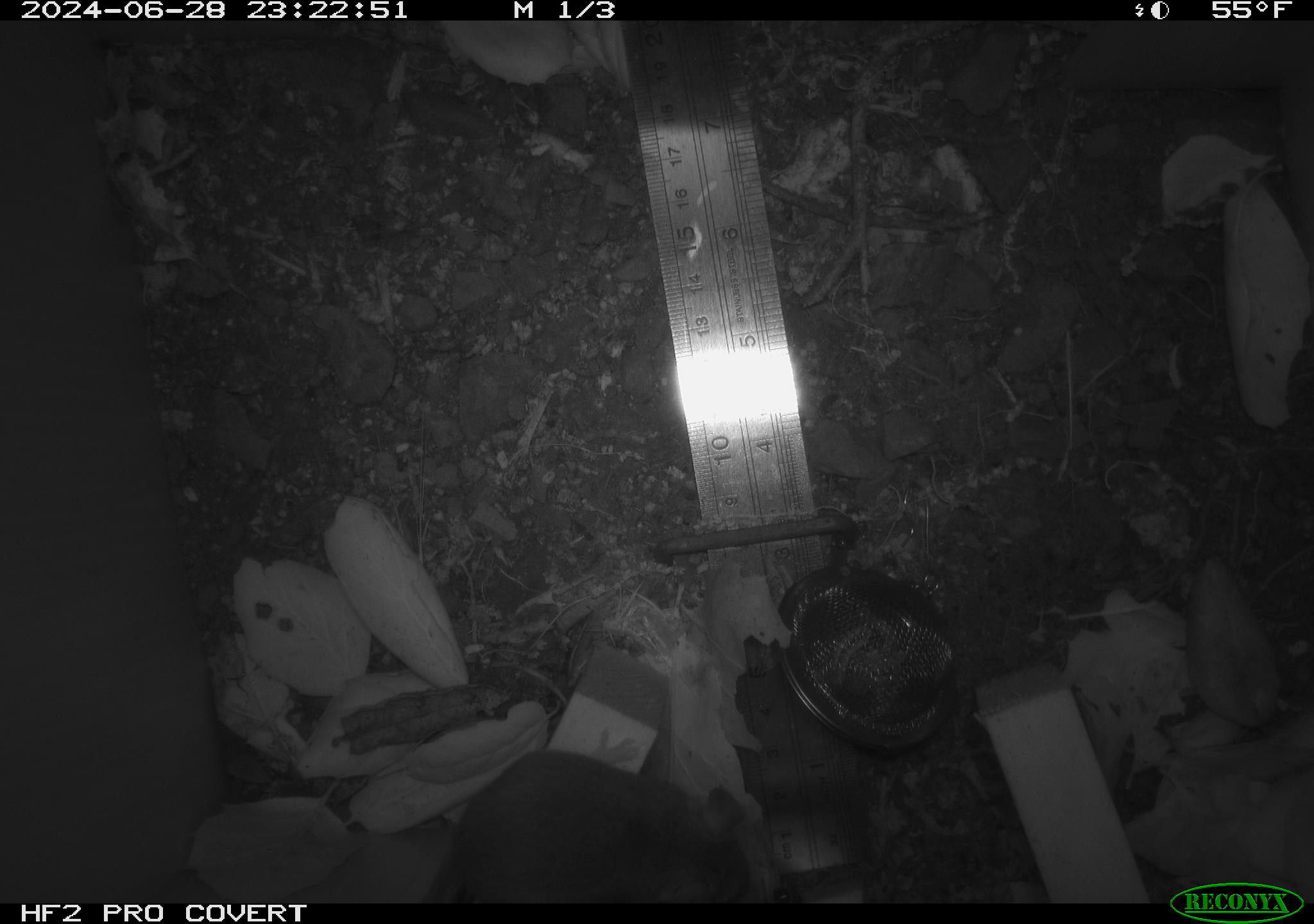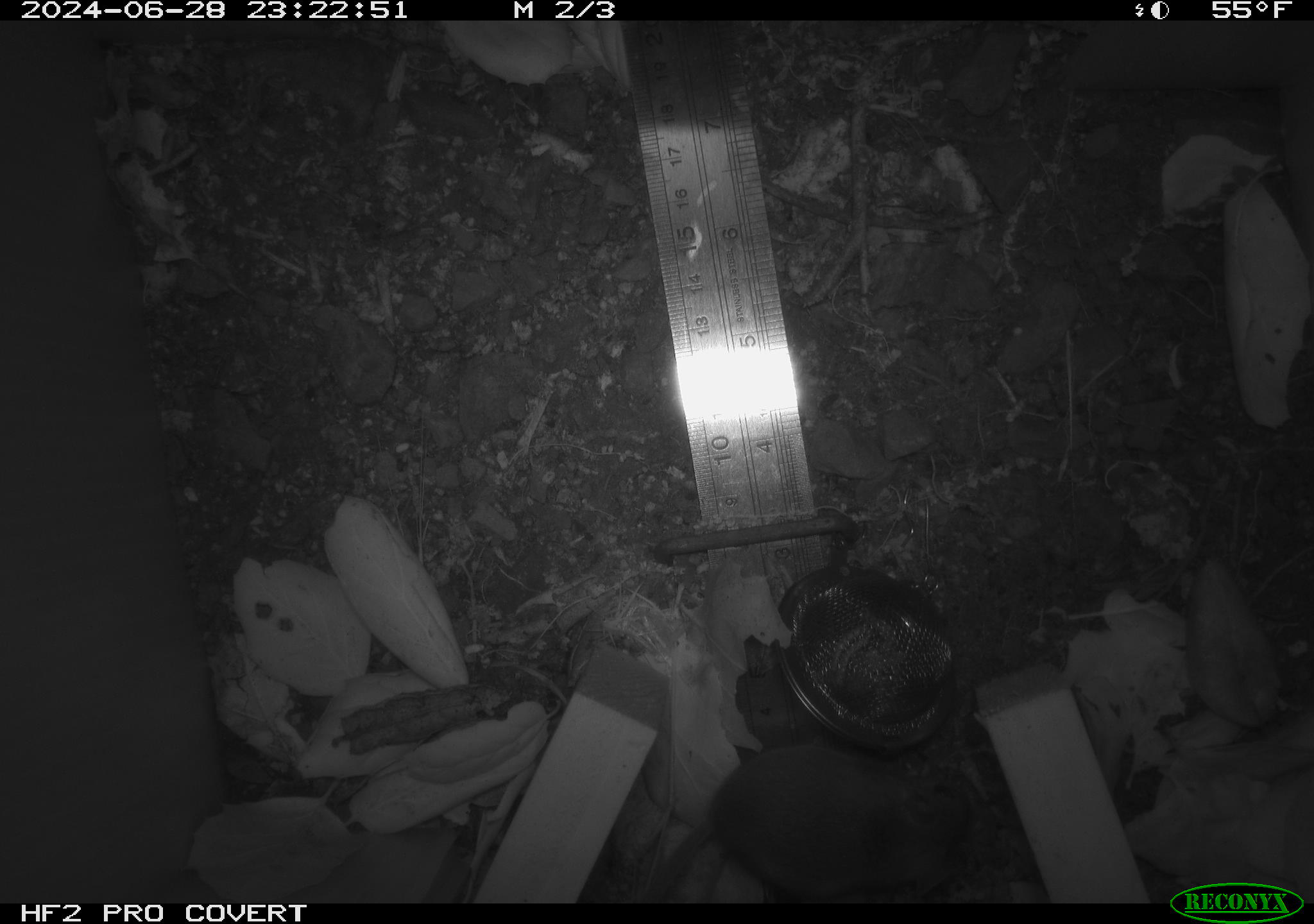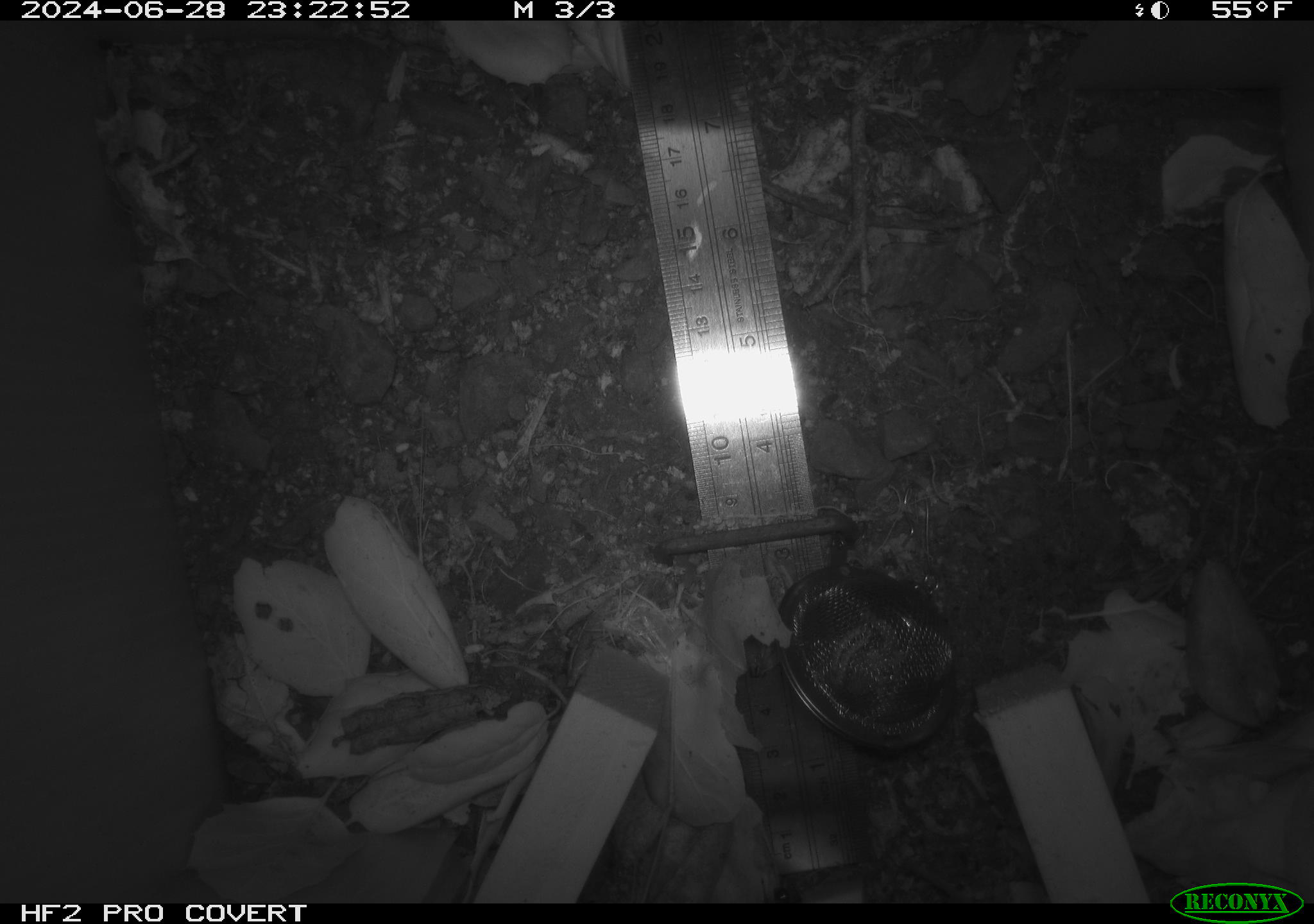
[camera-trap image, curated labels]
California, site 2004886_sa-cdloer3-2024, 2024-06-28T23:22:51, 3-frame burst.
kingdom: Animalia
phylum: Chordata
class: Mammalia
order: Rodentia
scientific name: Rodentia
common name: rodent